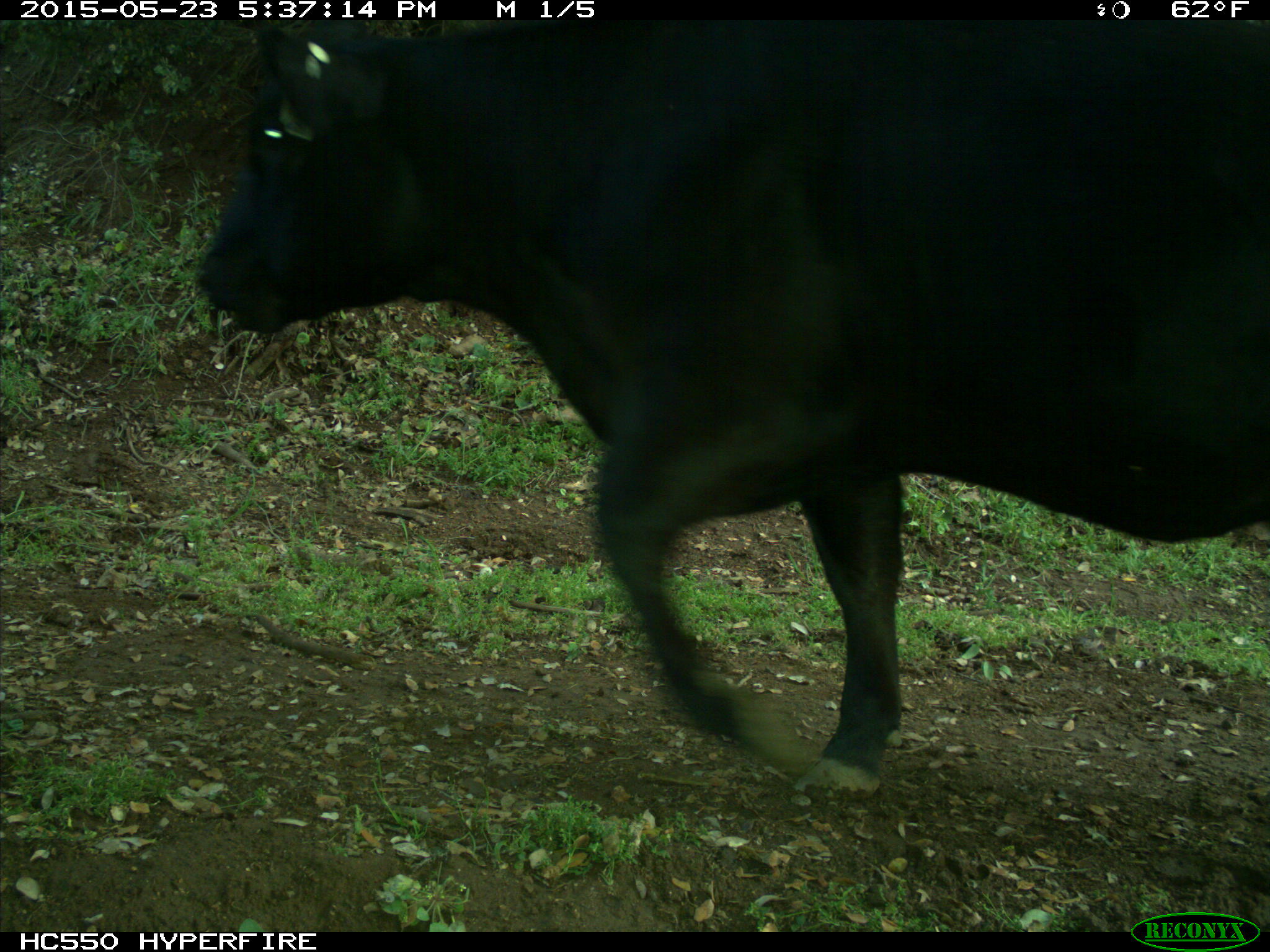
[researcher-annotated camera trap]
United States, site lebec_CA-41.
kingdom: Animalia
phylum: Chordata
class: Mammalia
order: Artiodactyla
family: Bovidae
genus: Bos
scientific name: Bos taurus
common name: domestic cow